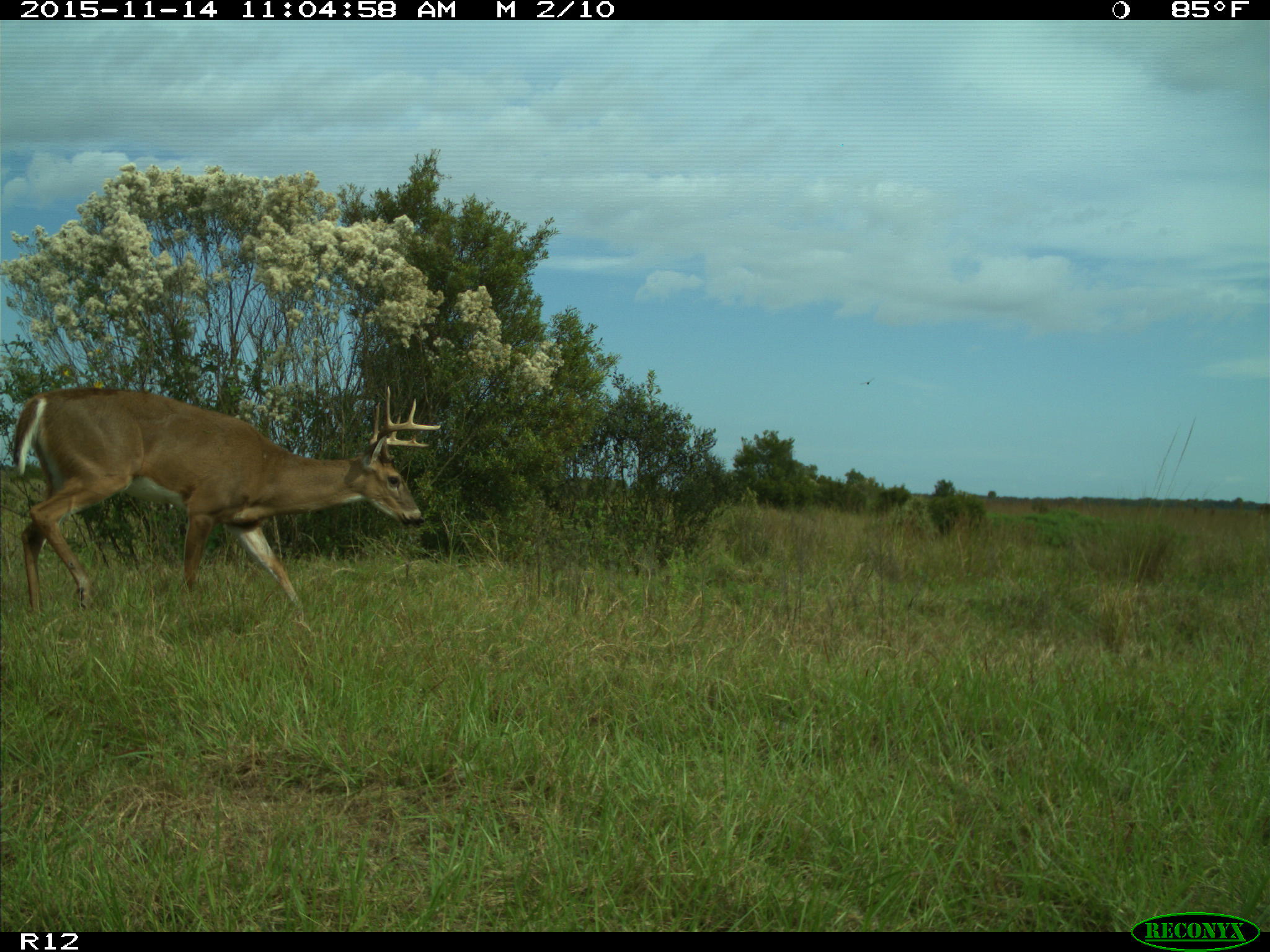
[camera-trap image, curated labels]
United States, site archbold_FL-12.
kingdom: Animalia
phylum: Chordata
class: Mammalia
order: Artiodactyla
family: Cervidae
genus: Odocoileus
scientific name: Odocoileus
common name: deer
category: unidentified deer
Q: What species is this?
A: Unidentified deer (deer) (Odocoileus).